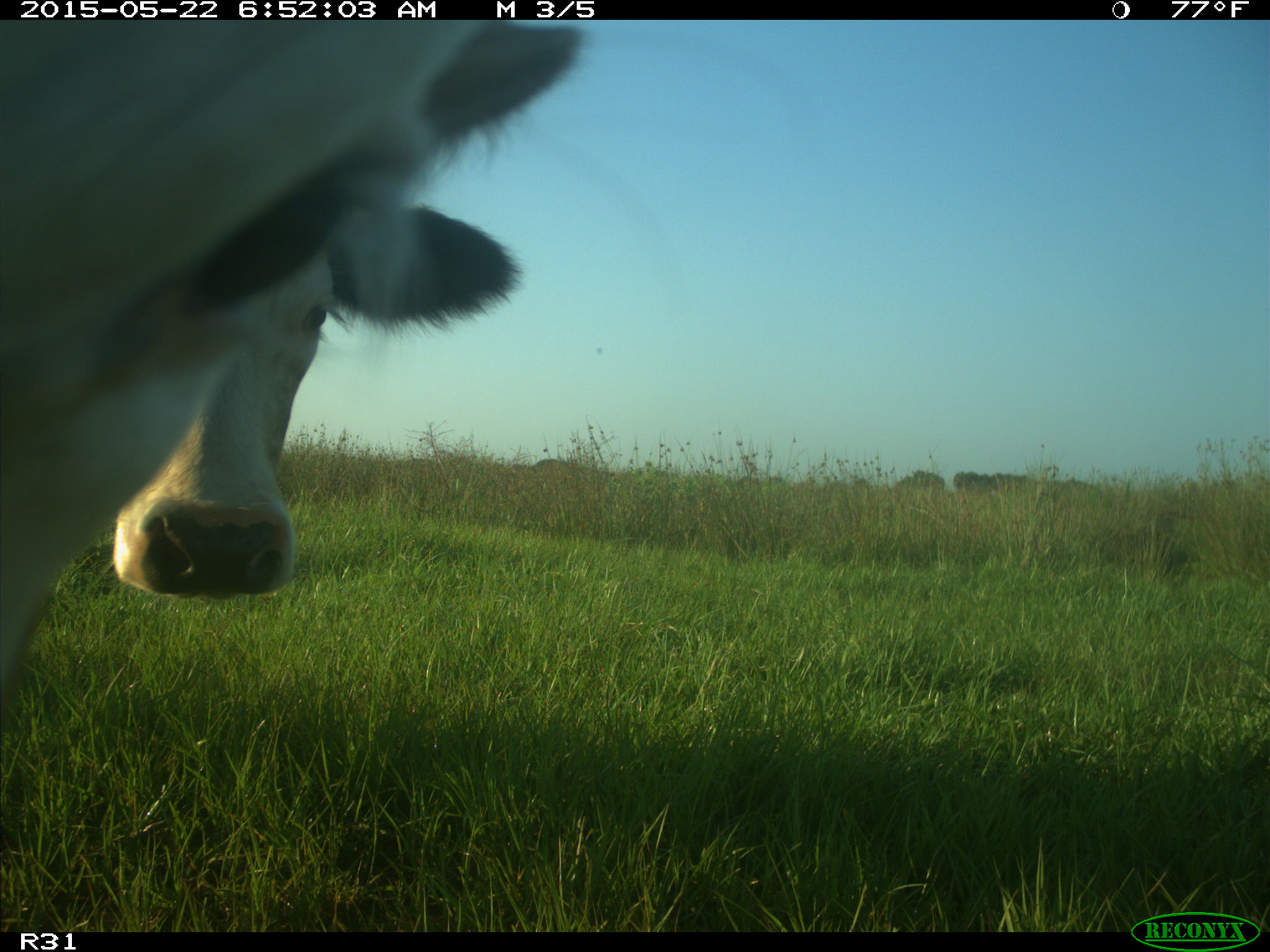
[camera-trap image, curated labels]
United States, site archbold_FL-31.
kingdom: Animalia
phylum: Chordata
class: Mammalia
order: Artiodactyla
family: Bovidae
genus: Bos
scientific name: Bos taurus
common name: domestic cow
Bos taurus (domestic cow).